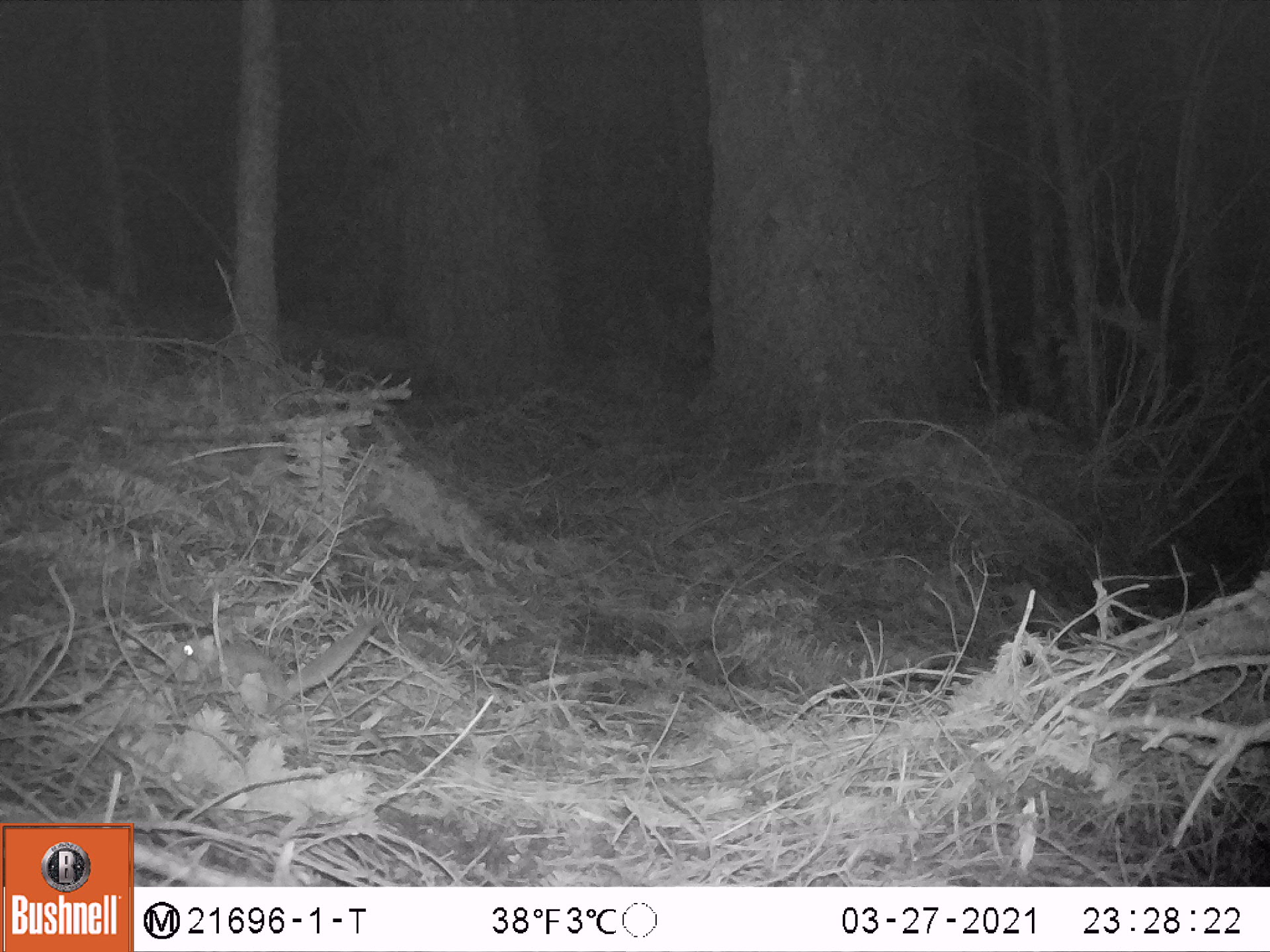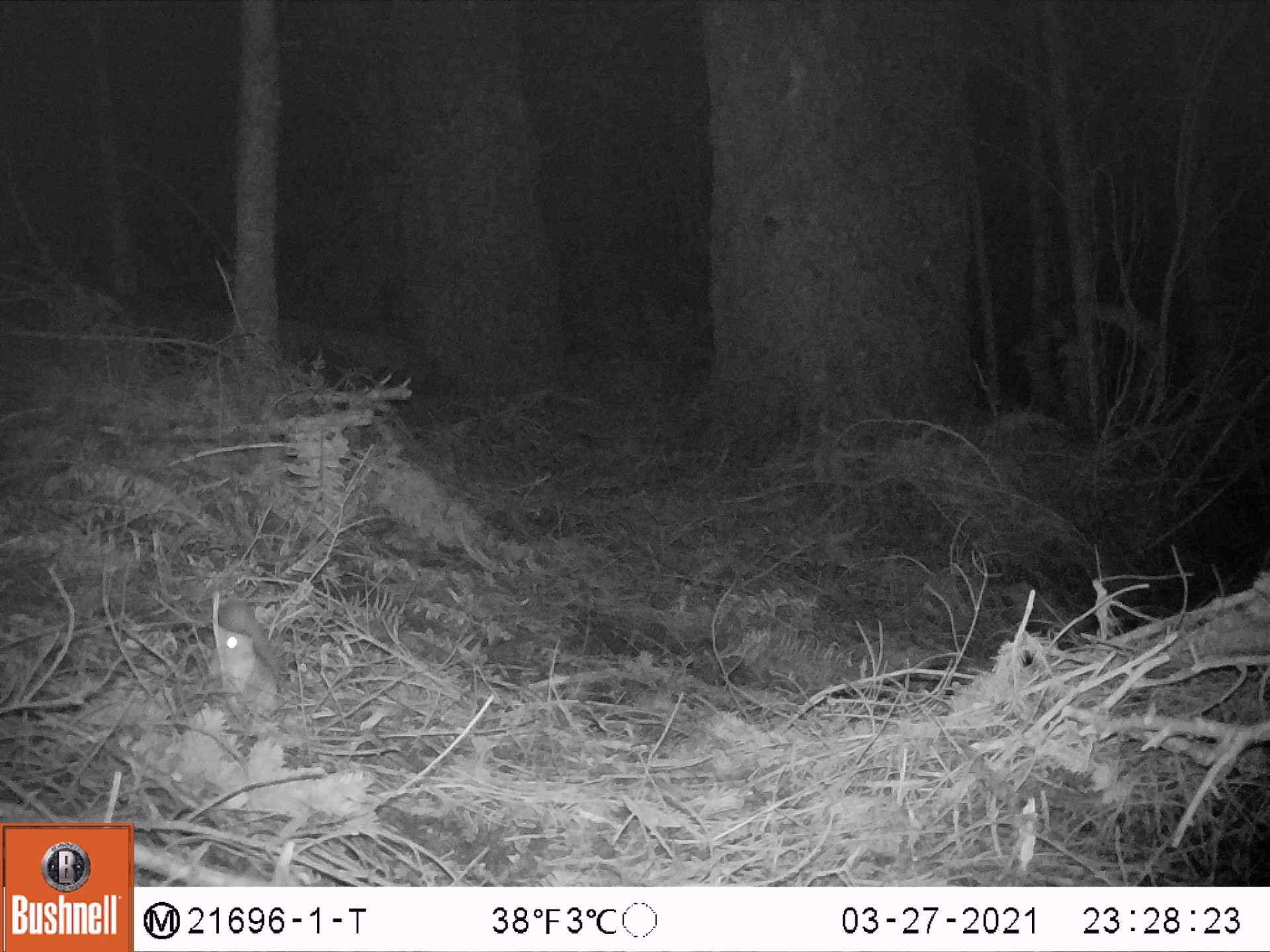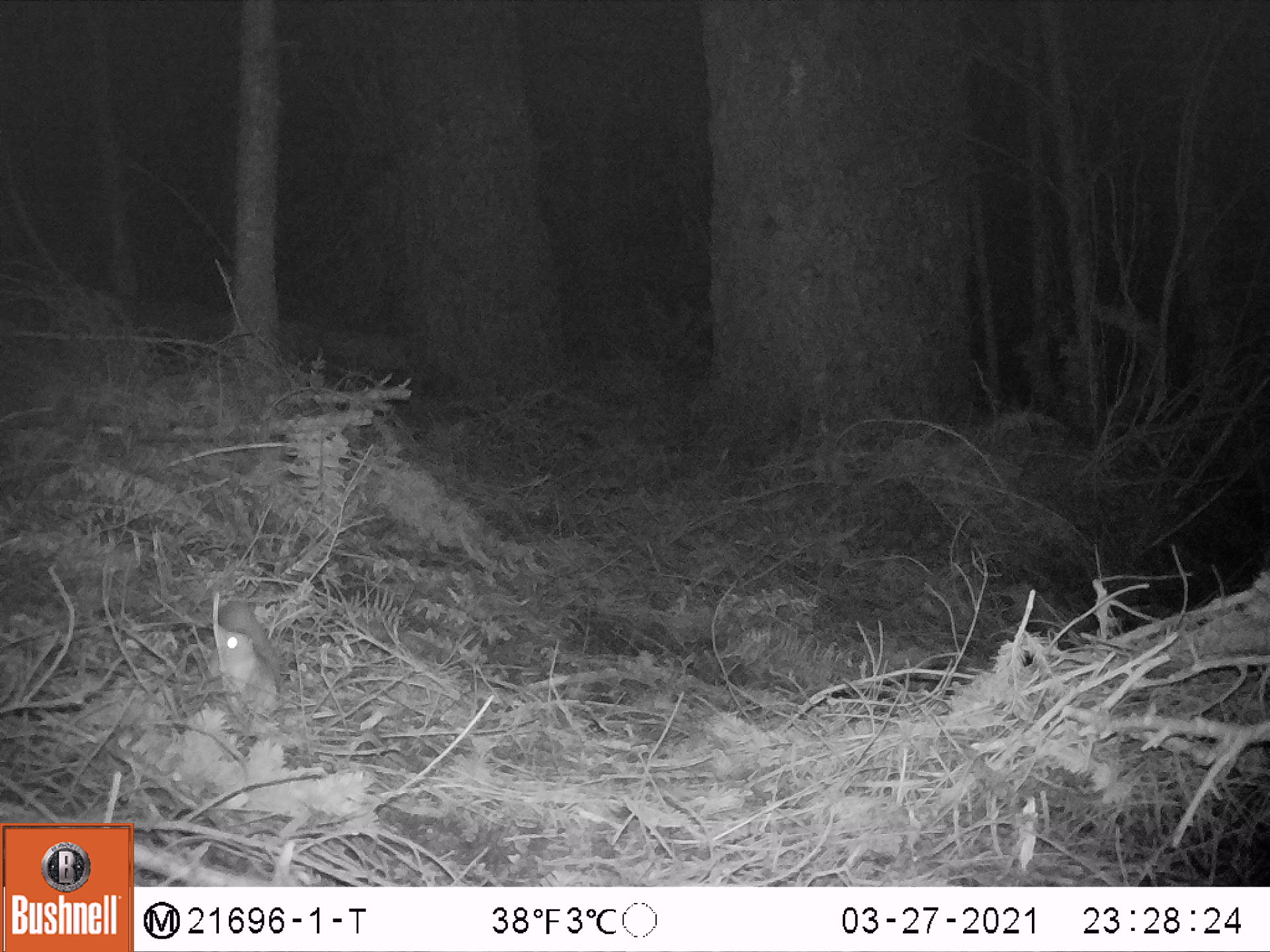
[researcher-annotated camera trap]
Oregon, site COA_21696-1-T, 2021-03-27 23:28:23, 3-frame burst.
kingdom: Animalia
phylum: Chordata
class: Mammalia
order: Rodentia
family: Sciuridae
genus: Glaucomys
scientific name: Glaucomys oregonensis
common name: humboldt's flying squirrel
Humboldt's flying squirrel (Glaucomys oregonensis).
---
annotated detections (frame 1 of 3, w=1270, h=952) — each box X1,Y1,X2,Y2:
humboldt's flying squirrel: 150,597,401,729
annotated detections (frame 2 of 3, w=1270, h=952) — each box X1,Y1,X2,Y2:
humboldt's flying squirrel: 174,584,308,731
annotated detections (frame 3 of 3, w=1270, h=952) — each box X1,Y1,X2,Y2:
humboldt's flying squirrel: 180,591,304,725